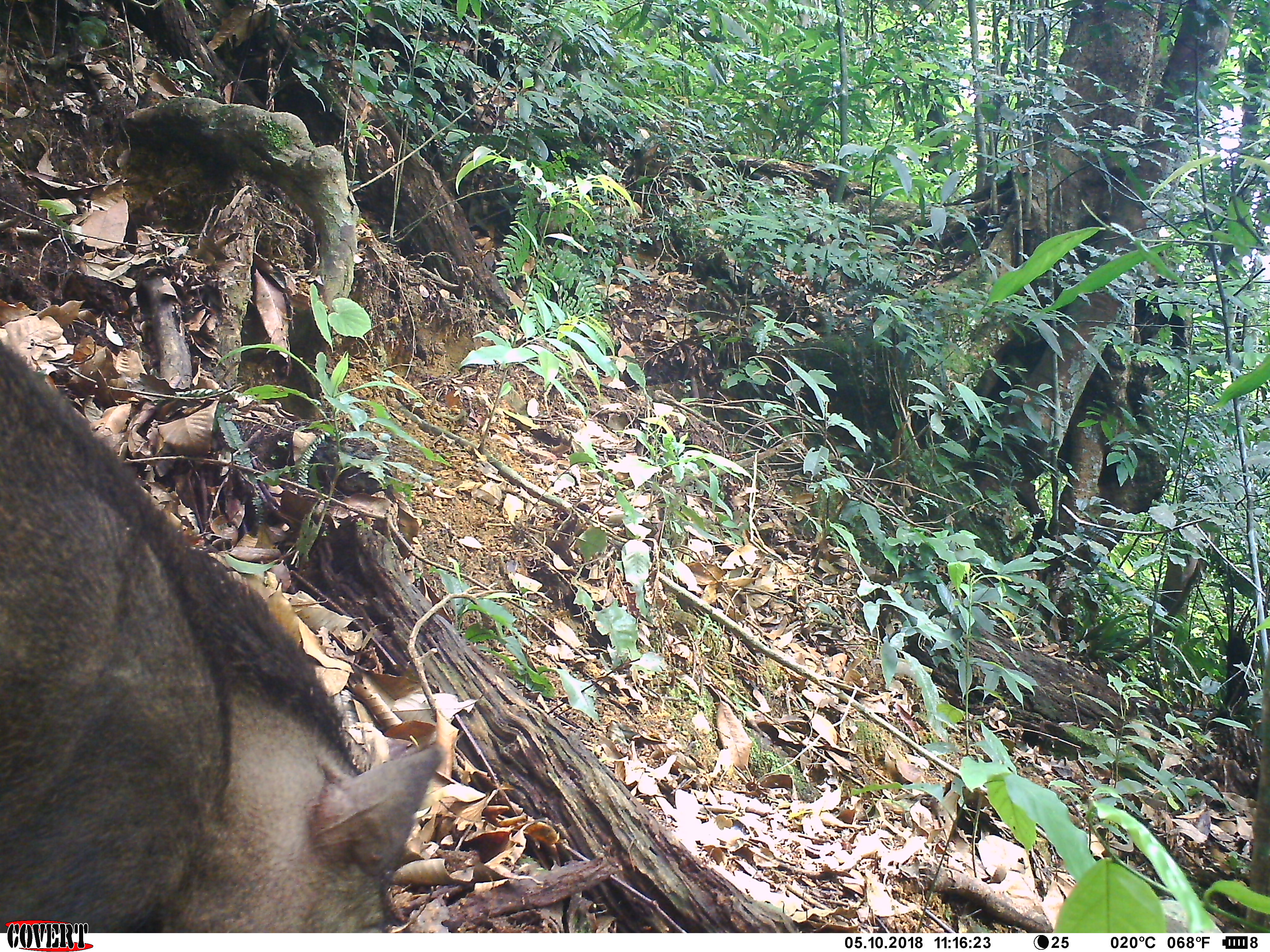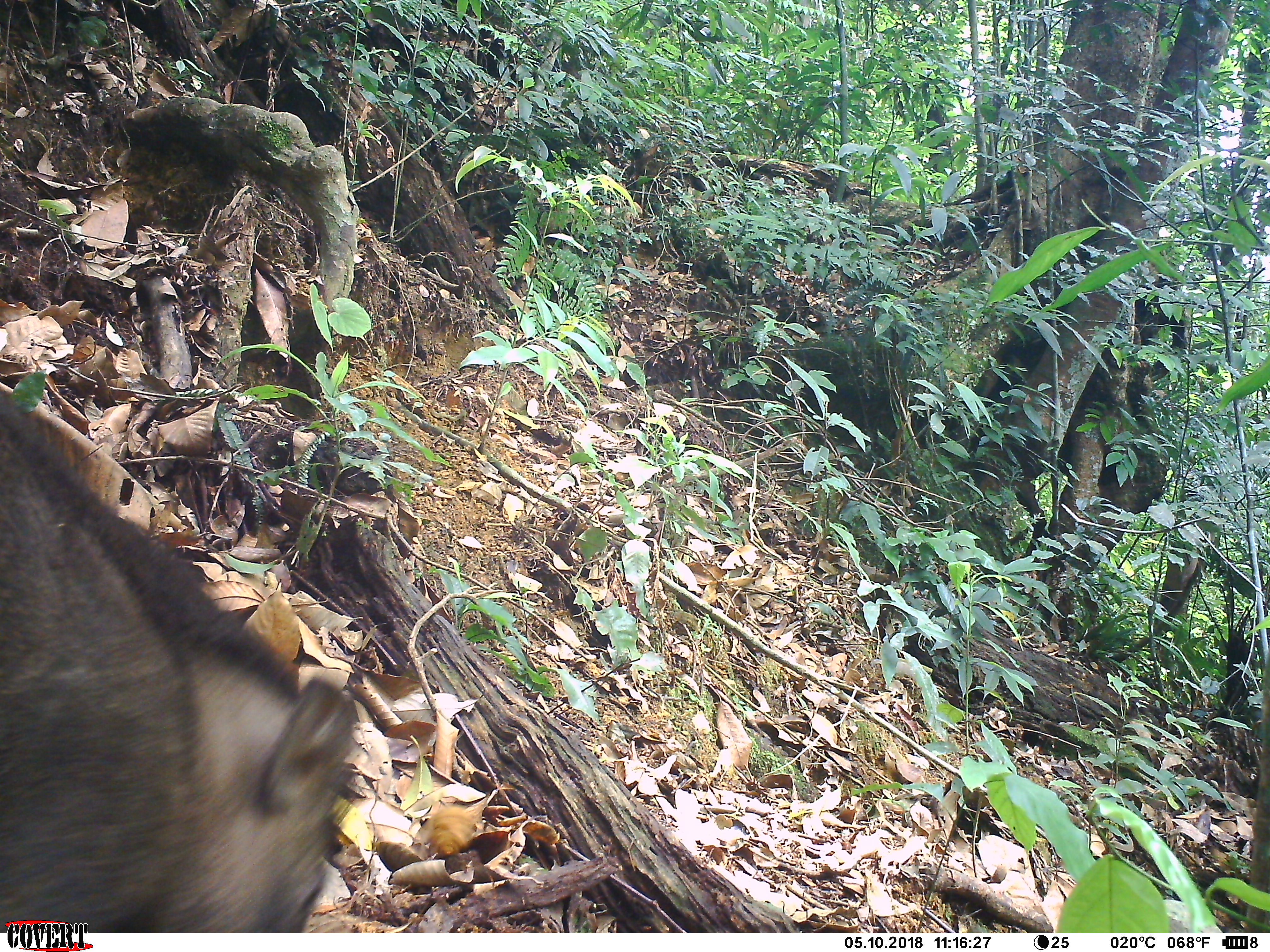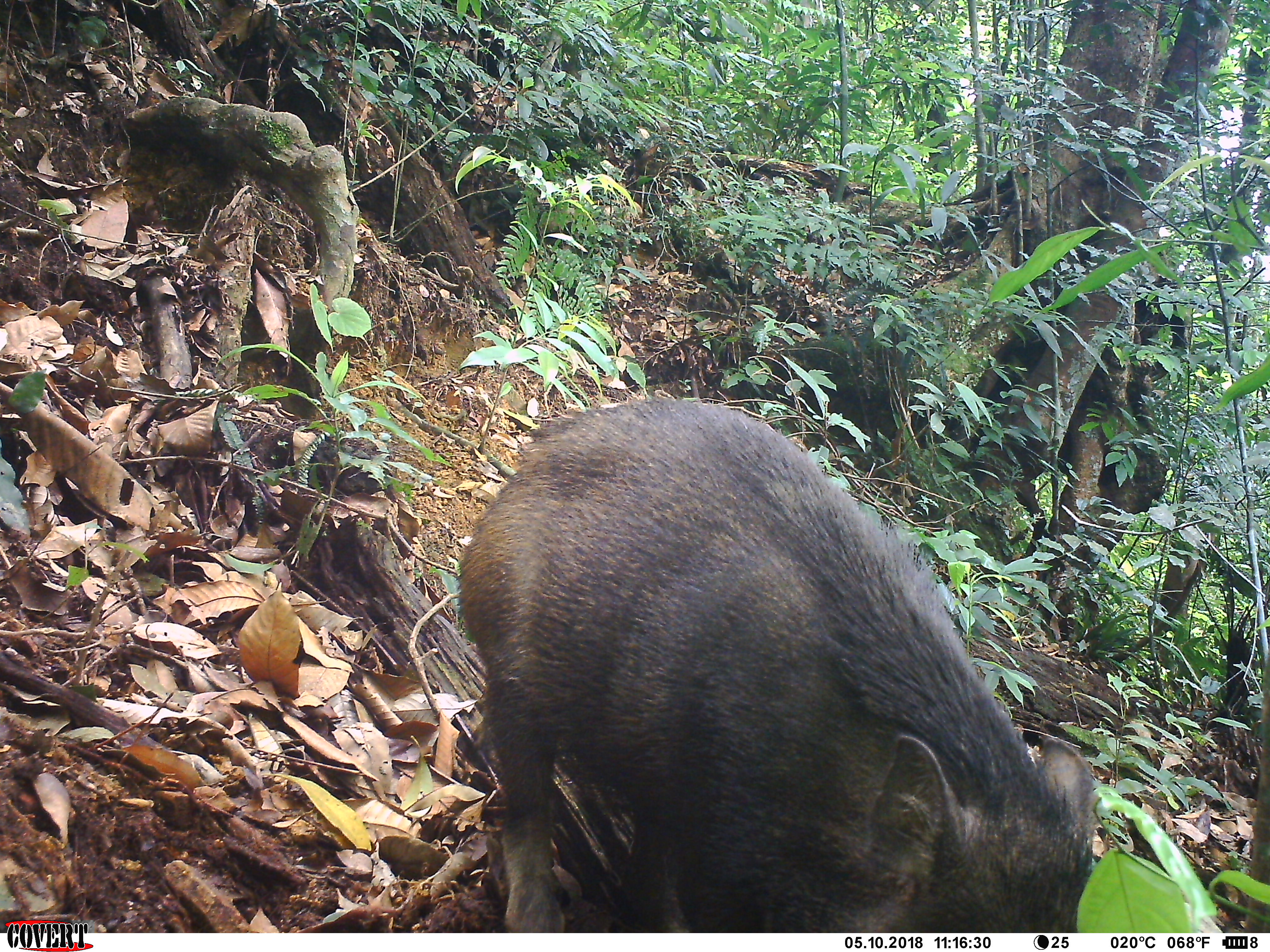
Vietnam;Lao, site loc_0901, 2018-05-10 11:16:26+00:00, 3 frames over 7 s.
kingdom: Animalia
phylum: Chordata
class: Mammalia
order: Artiodactyla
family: Suidae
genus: Sus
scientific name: Sus scrofa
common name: eurasian wild pig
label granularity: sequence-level